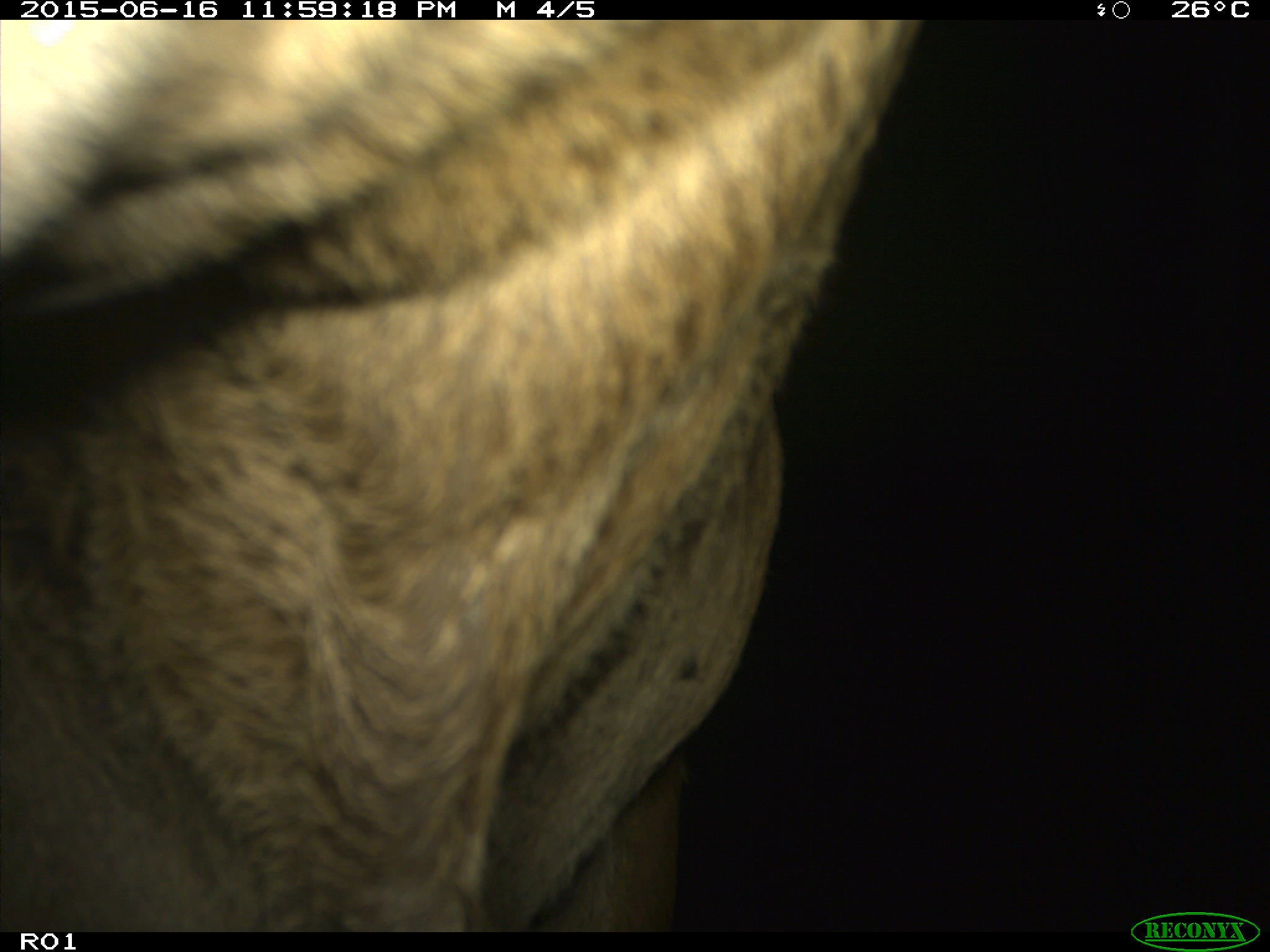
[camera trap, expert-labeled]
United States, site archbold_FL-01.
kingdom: Animalia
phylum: Chordata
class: Mammalia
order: Artiodactyla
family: Bovidae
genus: Bos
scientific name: Bos taurus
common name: domestic cow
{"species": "Bos taurus (domestic cow)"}